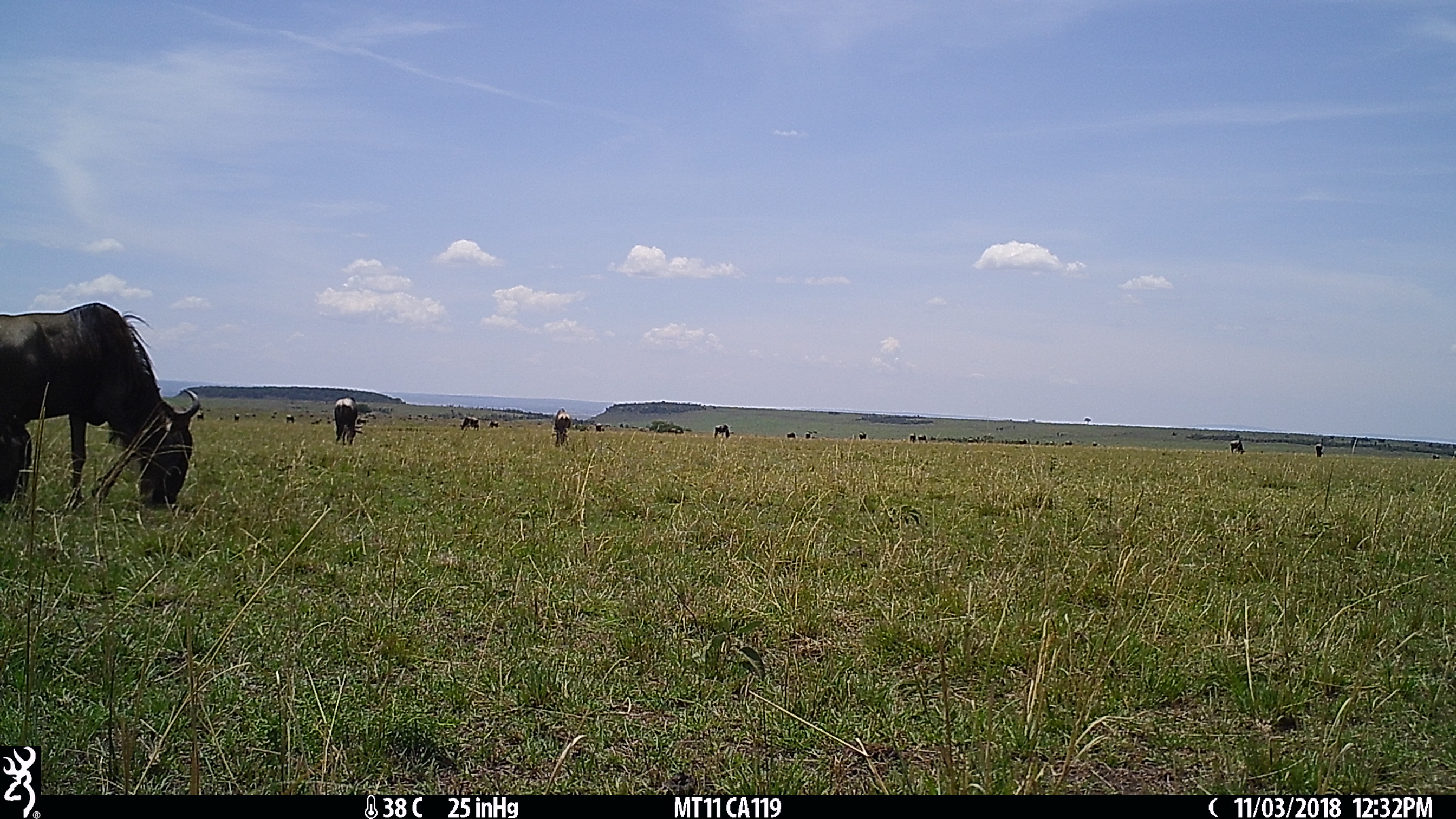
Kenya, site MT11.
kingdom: Animalia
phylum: Chordata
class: Mammalia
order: Artiodactyla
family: Bovidae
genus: Connochaetes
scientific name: Connochaetes taurinus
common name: blue wildebeest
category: wildebeest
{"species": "wildebeest (blue wildebeest) (Connochaetes taurinus)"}